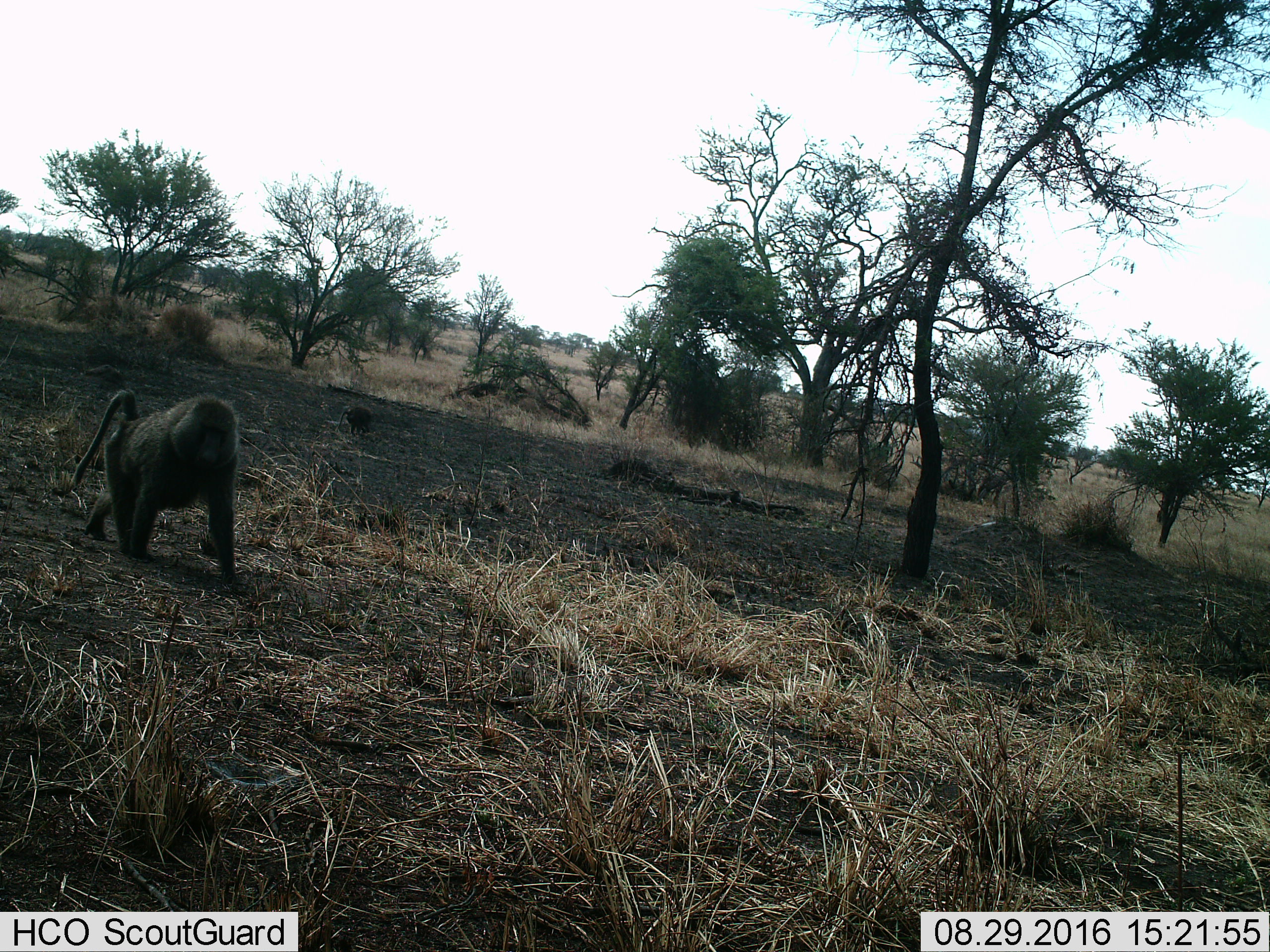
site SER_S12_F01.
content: unidentified animal